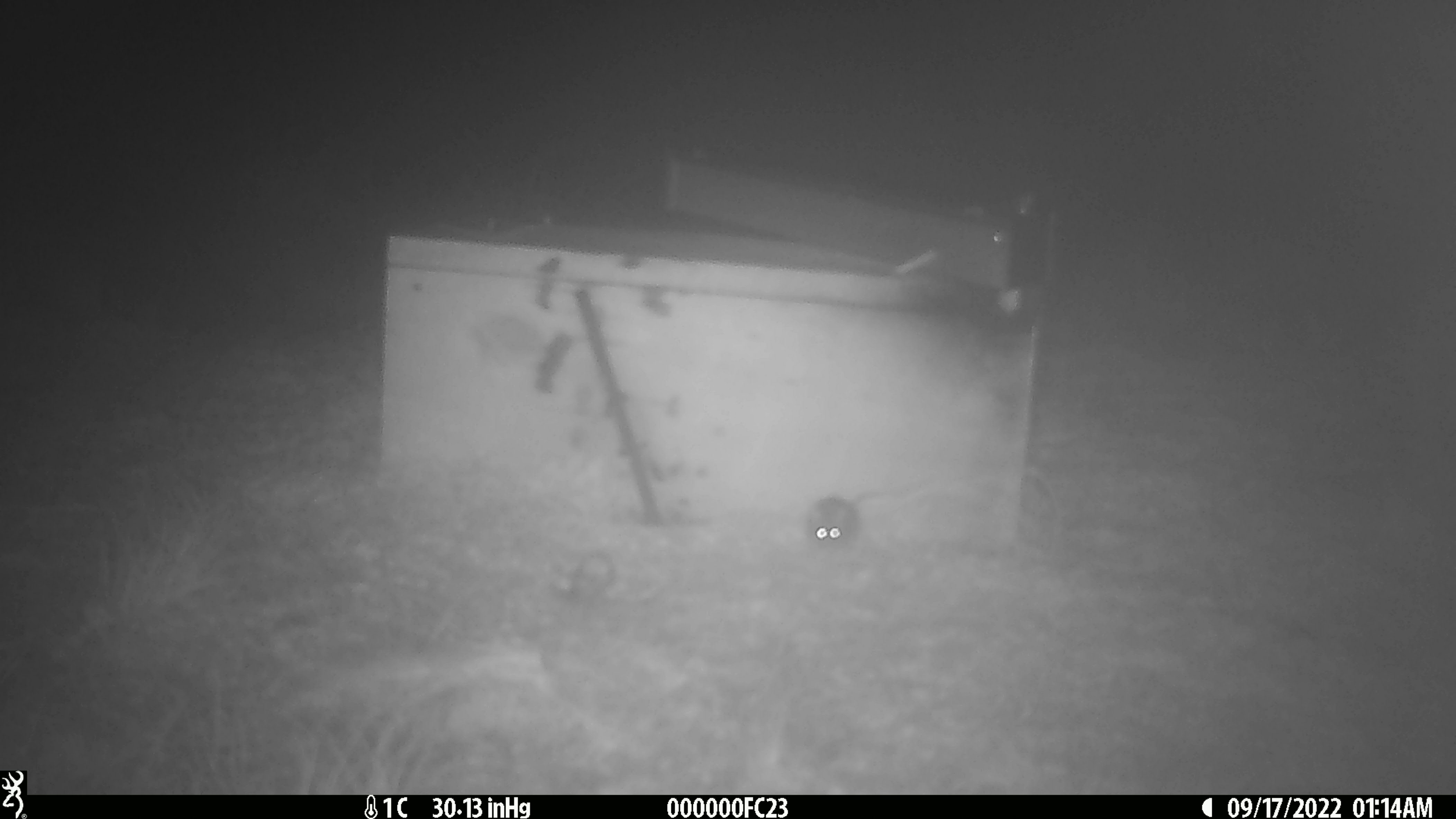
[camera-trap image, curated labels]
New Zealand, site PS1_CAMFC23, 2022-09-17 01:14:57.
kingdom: Animalia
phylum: Chordata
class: Mammalia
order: Rodentia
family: Muridae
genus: Mus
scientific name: Mus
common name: mouse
Mouse (Mus).